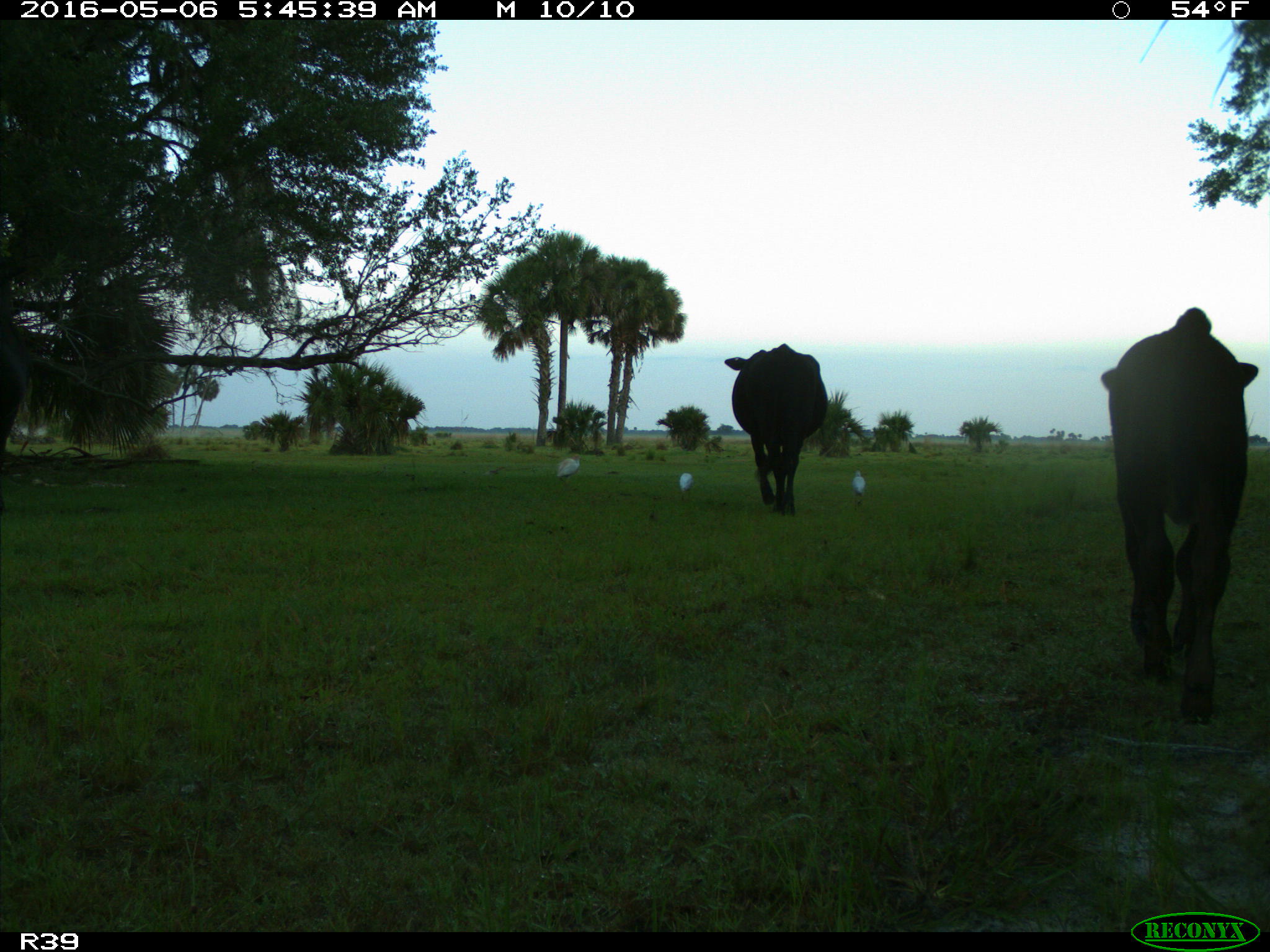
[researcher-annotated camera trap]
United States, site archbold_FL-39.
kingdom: Animalia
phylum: Chordata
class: Mammalia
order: Artiodactyla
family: Bovidae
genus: Bos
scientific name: Bos taurus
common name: domestic cow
Bos taurus (domestic cow).